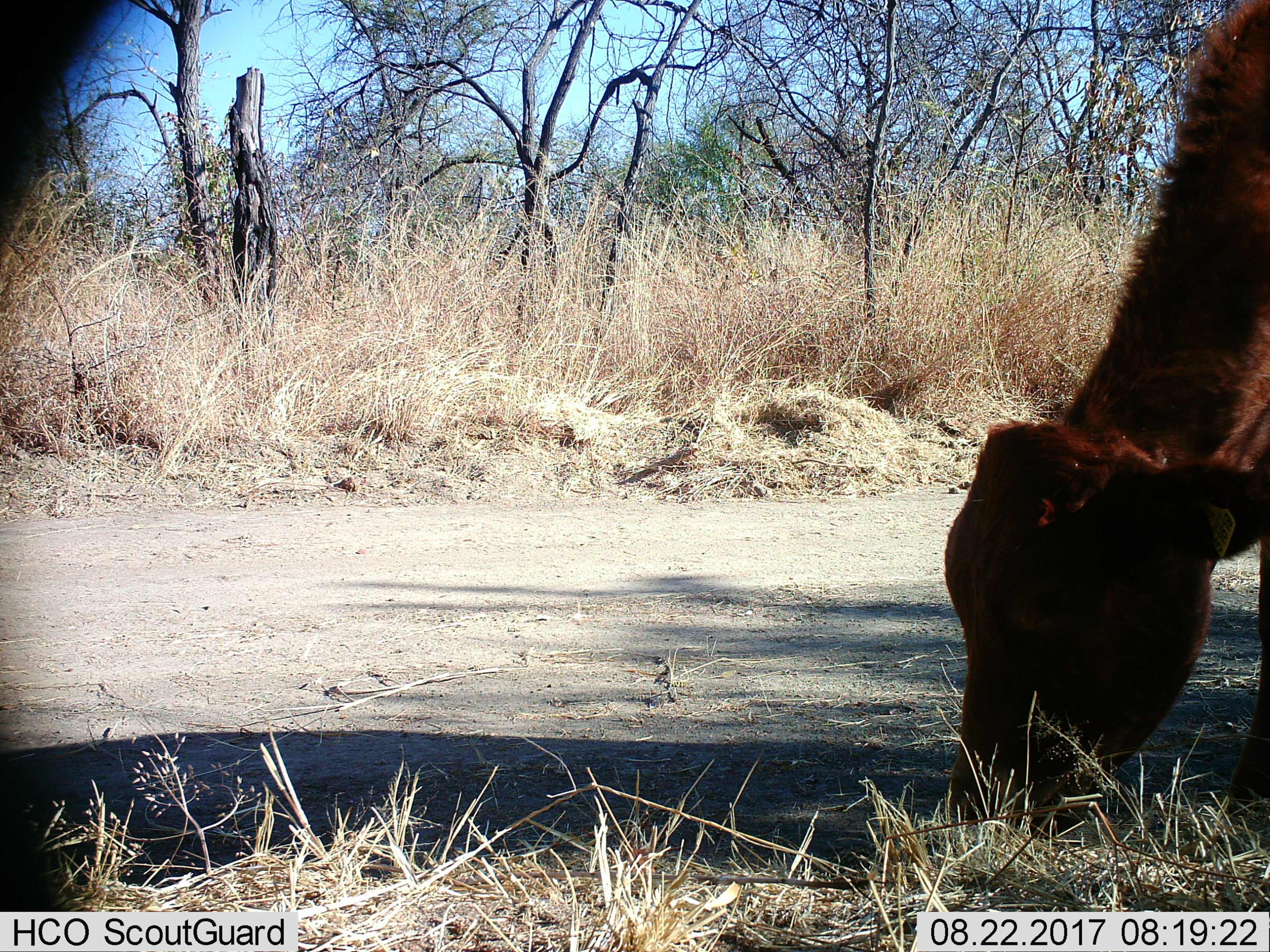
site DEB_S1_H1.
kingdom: Animalia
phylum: Chordata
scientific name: Vertebrata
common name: domestic animal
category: domesticanimal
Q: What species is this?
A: Domesticanimal (domestic animal) (Vertebrata).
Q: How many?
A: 1.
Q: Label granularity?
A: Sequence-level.